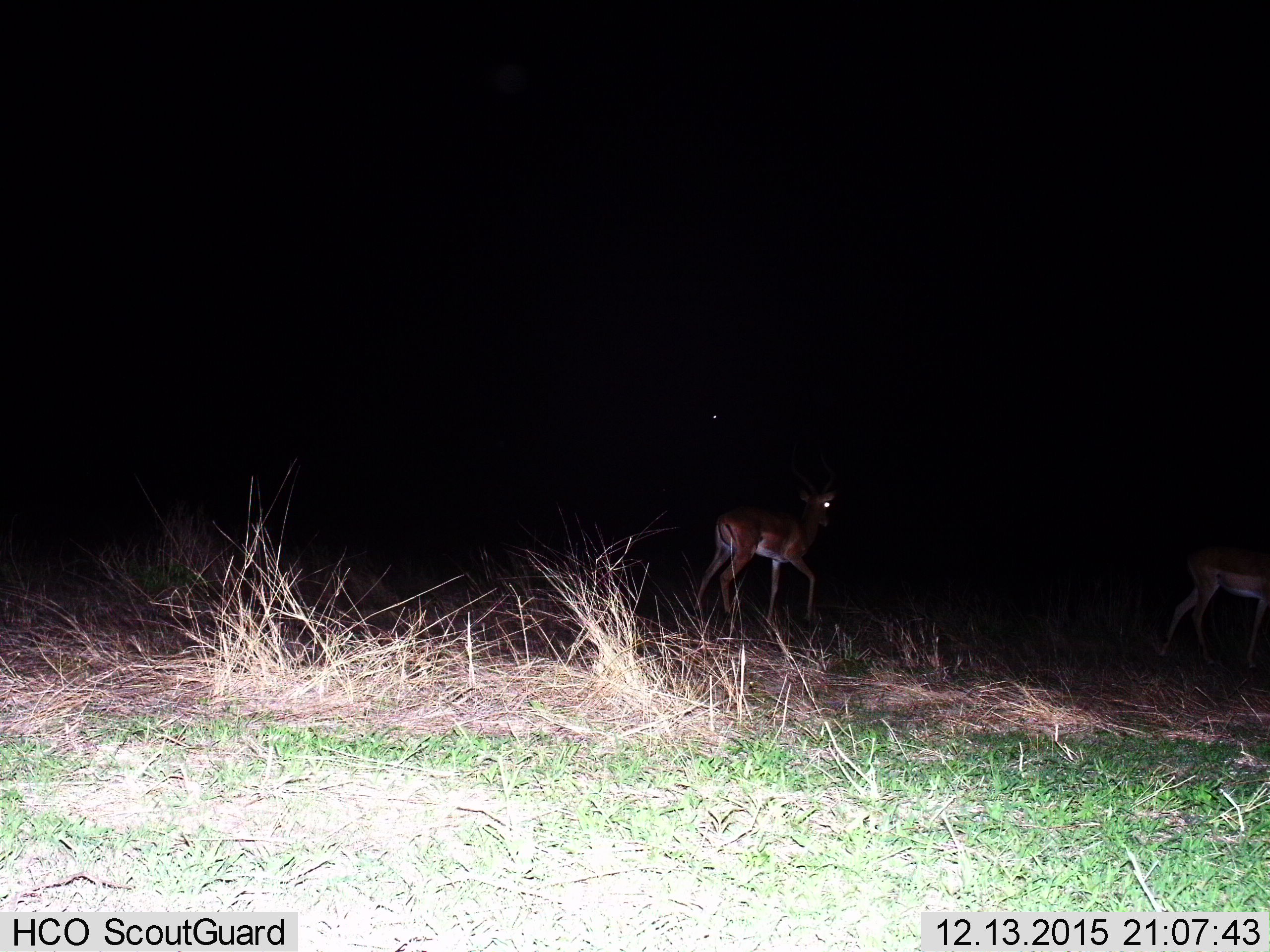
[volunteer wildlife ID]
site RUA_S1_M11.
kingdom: Animalia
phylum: Chordata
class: Mammalia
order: Artiodactyla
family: Bovidae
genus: Aepyceros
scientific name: Aepyceros melampus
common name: impala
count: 2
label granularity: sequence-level